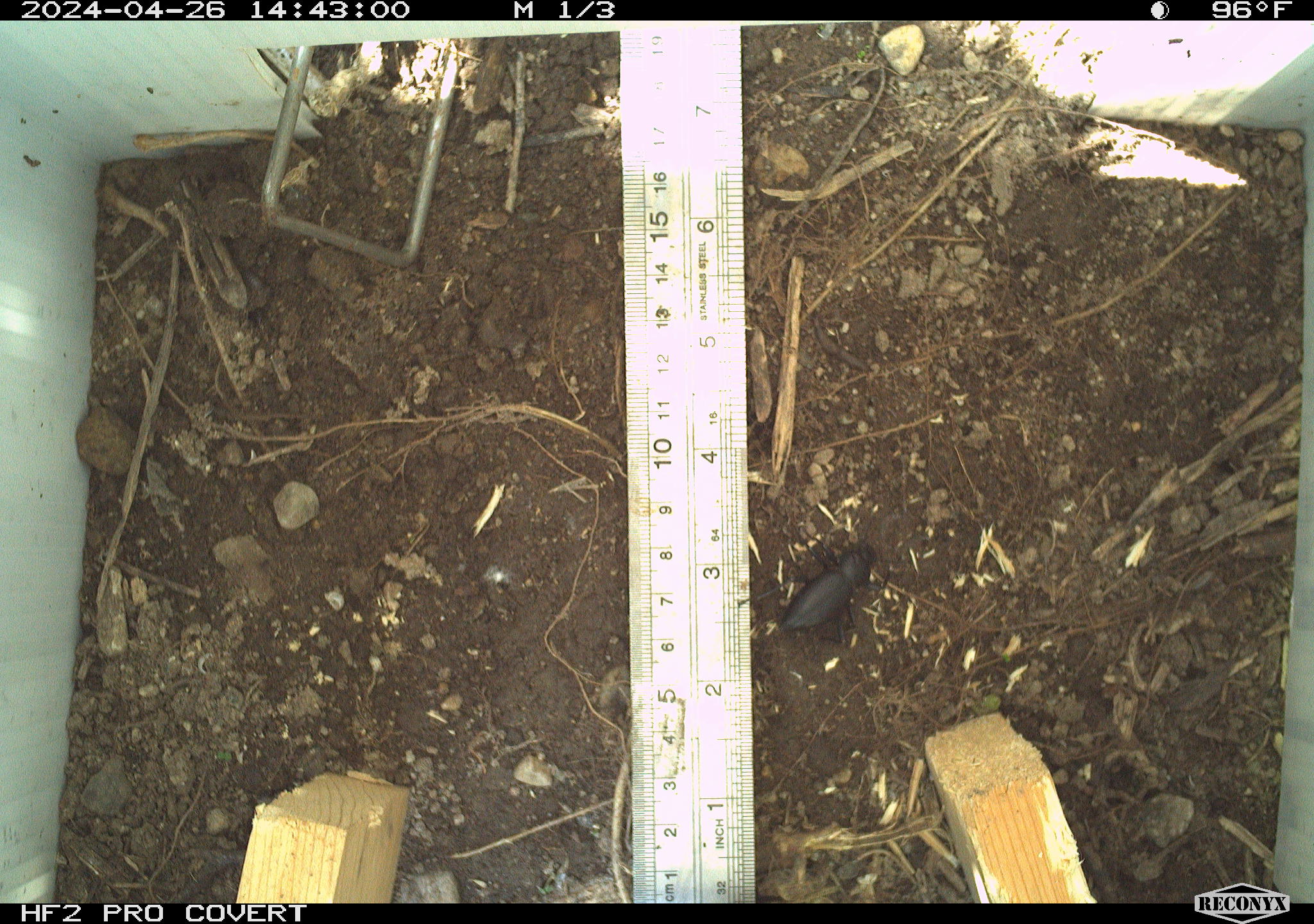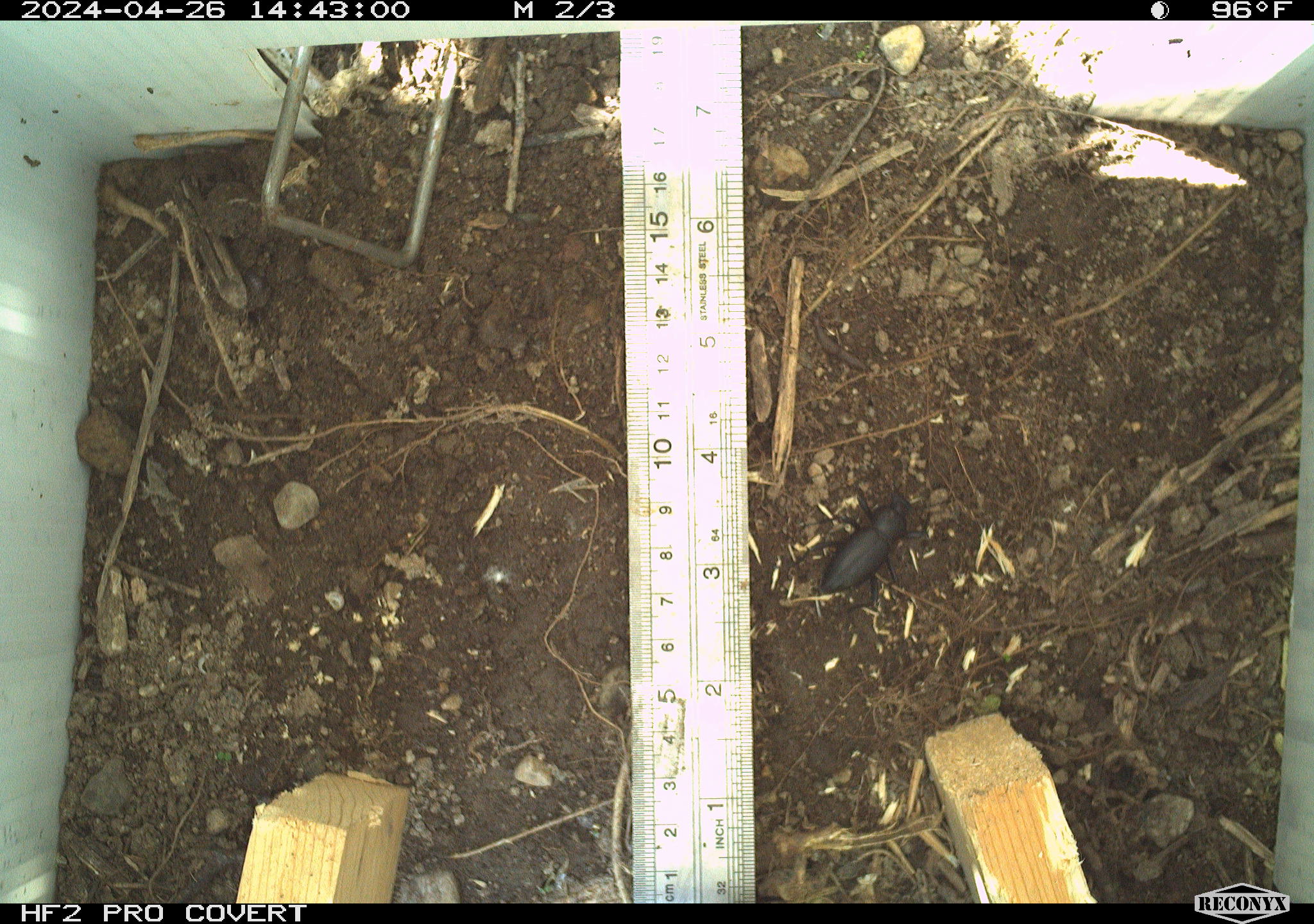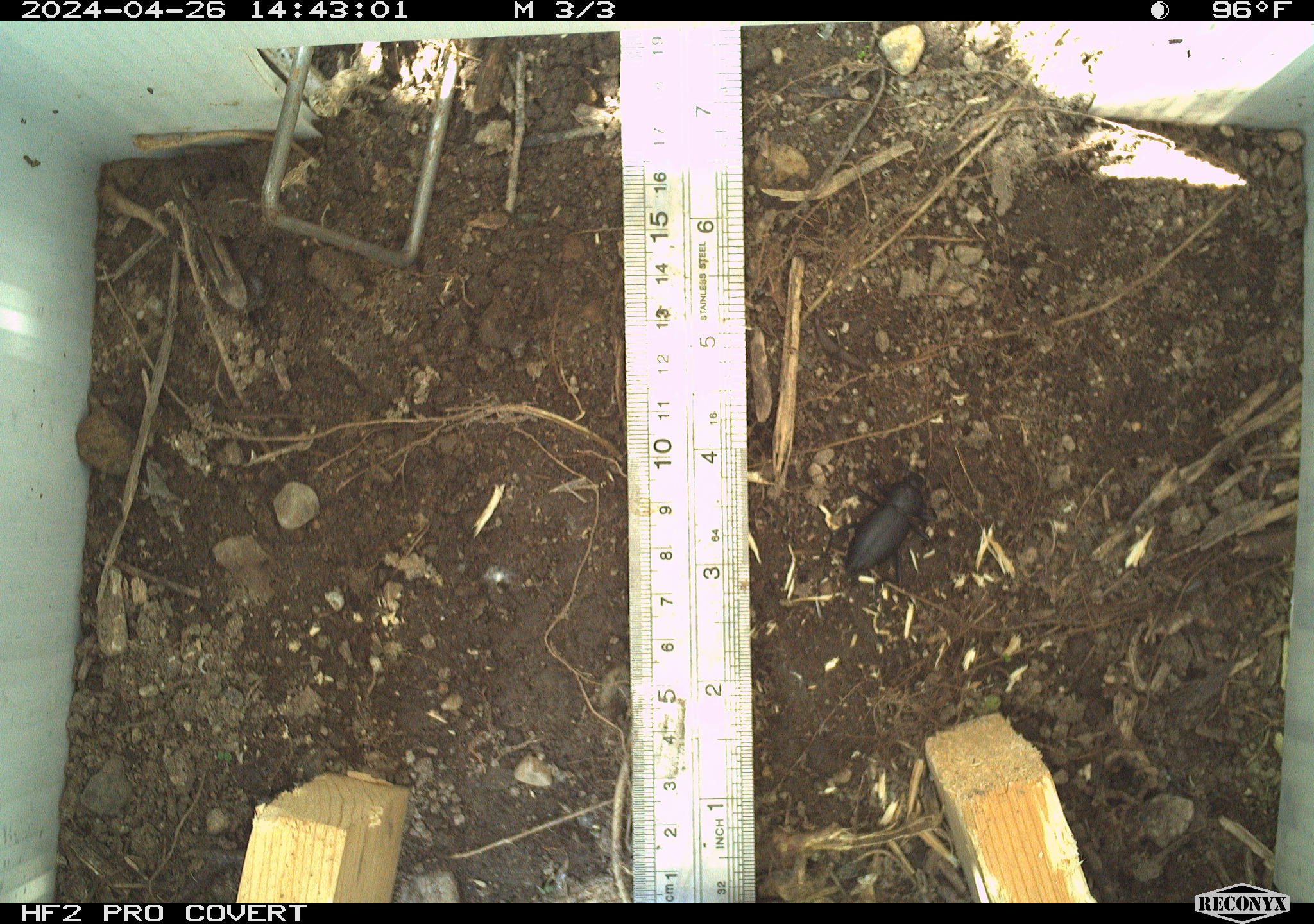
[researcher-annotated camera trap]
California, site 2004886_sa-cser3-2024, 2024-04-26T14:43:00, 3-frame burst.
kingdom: Animalia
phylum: Arthropoda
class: Insecta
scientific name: Insecta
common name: insect